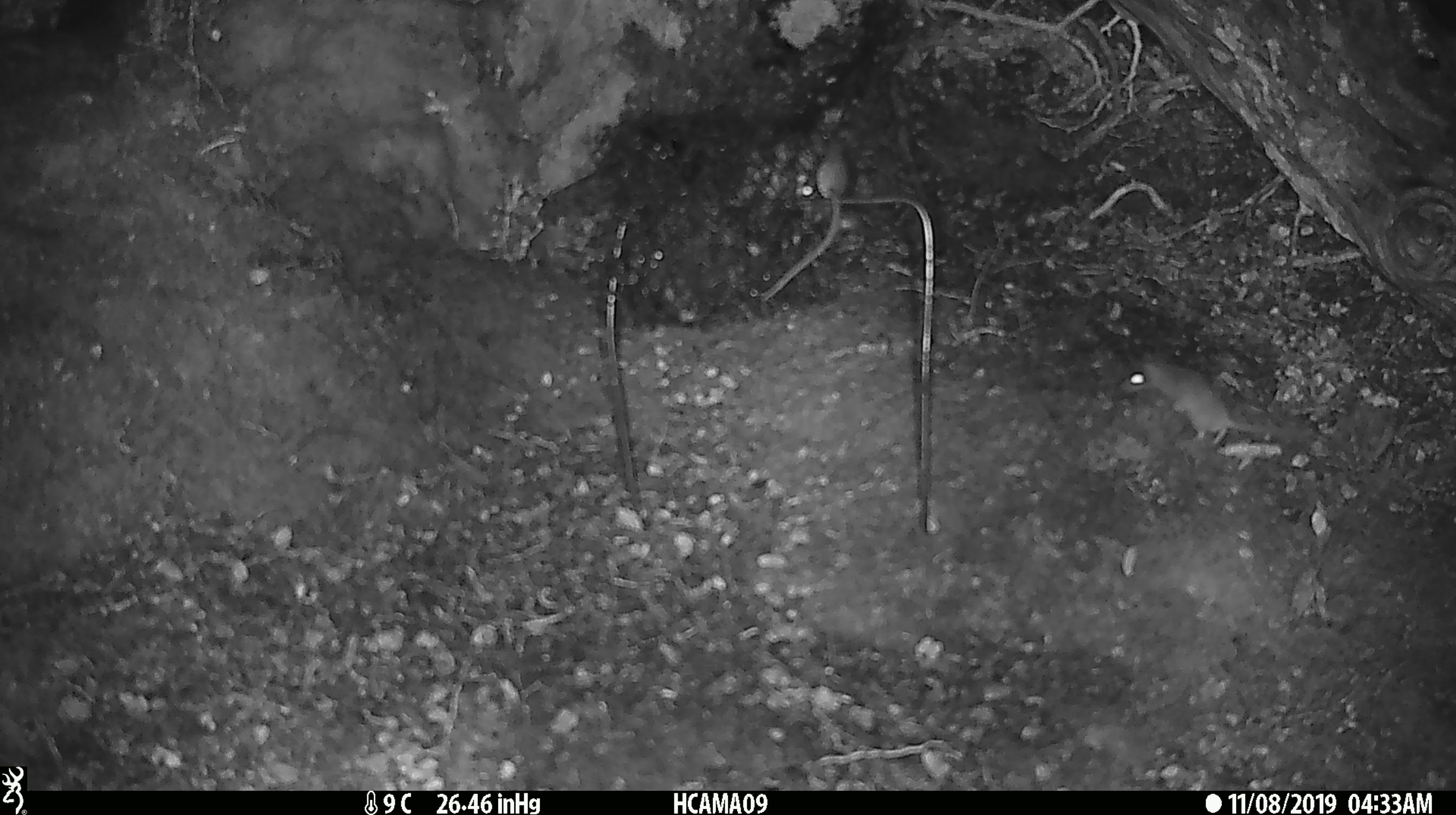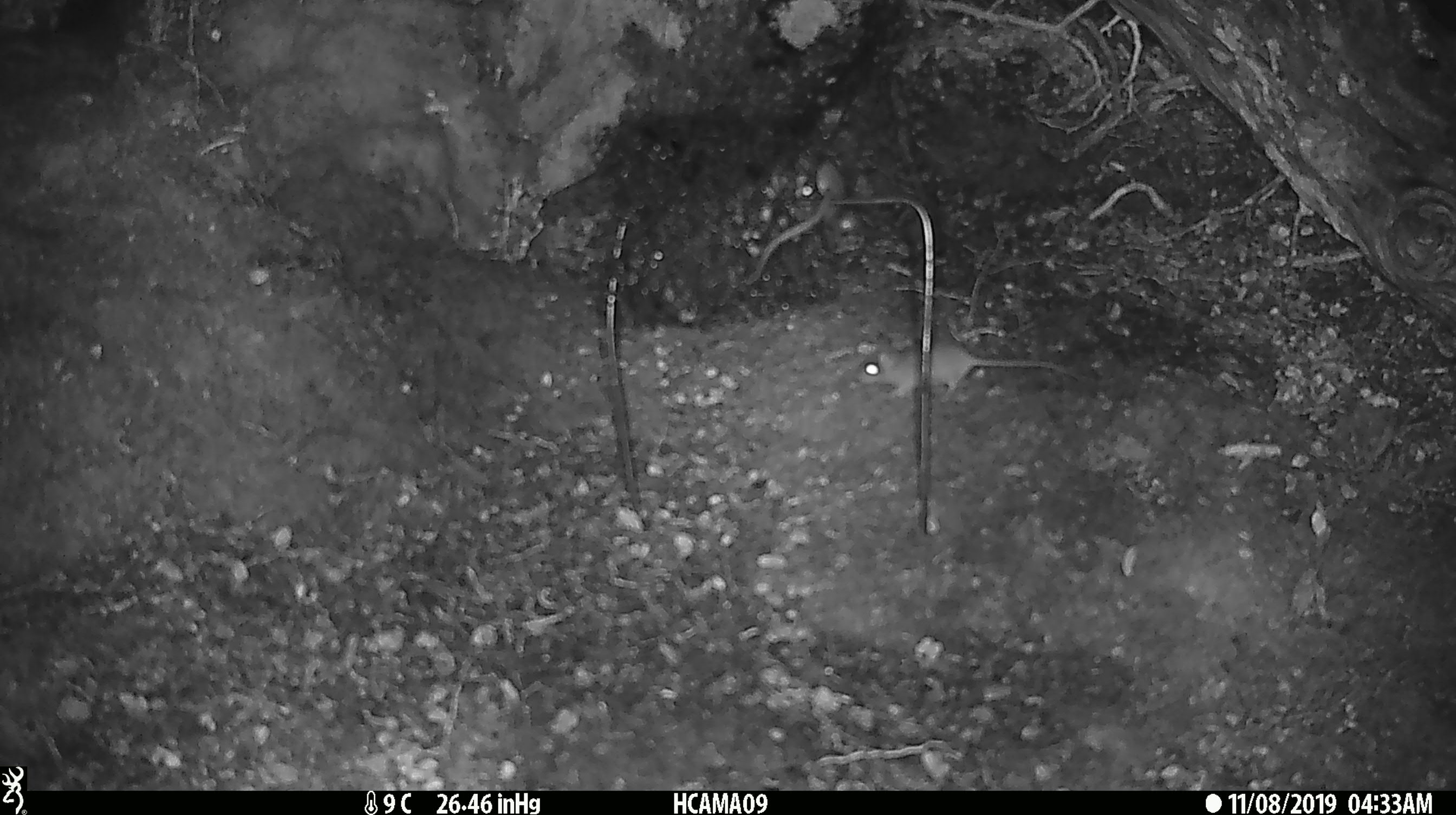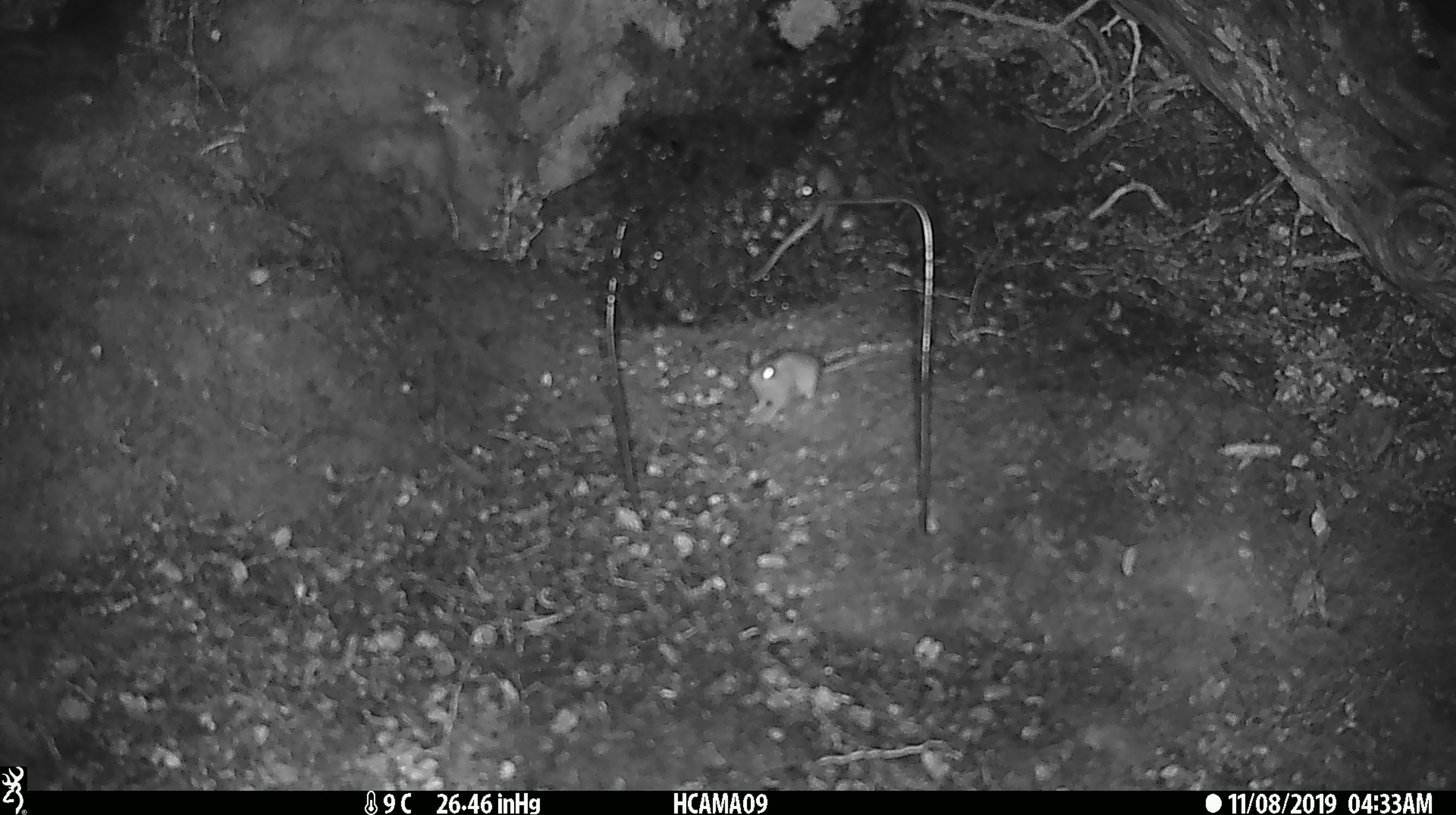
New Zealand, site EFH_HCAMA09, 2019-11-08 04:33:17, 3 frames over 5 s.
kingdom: Animalia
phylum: Chordata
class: Mammalia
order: Rodentia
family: Muridae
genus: Mus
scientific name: Mus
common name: mouse